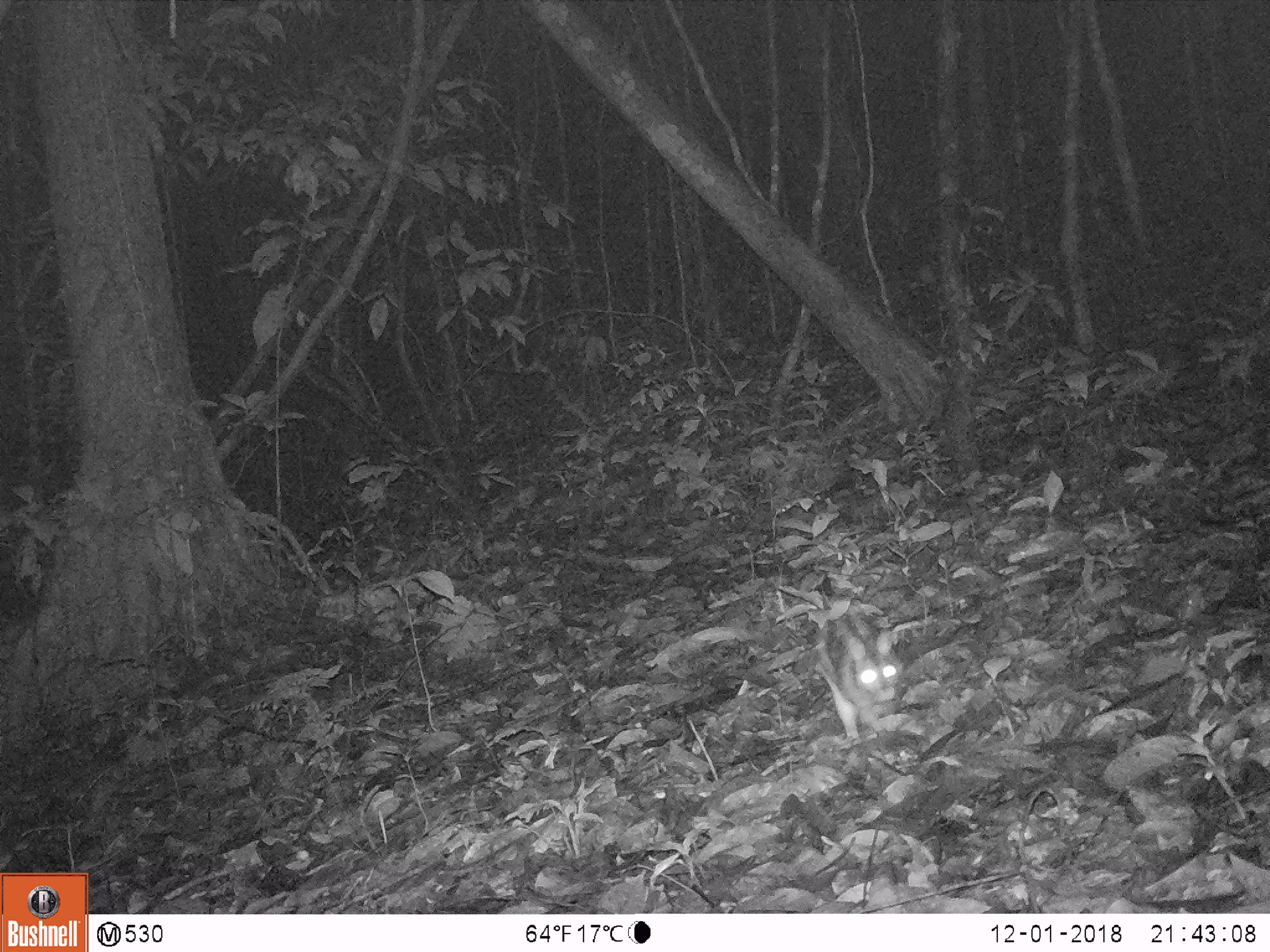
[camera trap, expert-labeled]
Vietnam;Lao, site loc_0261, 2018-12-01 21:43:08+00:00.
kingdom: Animalia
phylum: Chordata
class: Mammalia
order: Lagomorpha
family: Leporidae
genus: Nesolagus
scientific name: Nesolagus timminsi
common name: annamite striped rabbit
Annamite striped rabbit (Nesolagus timminsi). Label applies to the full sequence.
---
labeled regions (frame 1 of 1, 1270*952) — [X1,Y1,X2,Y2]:
annamite striped rabbit: [816,617,899,741]